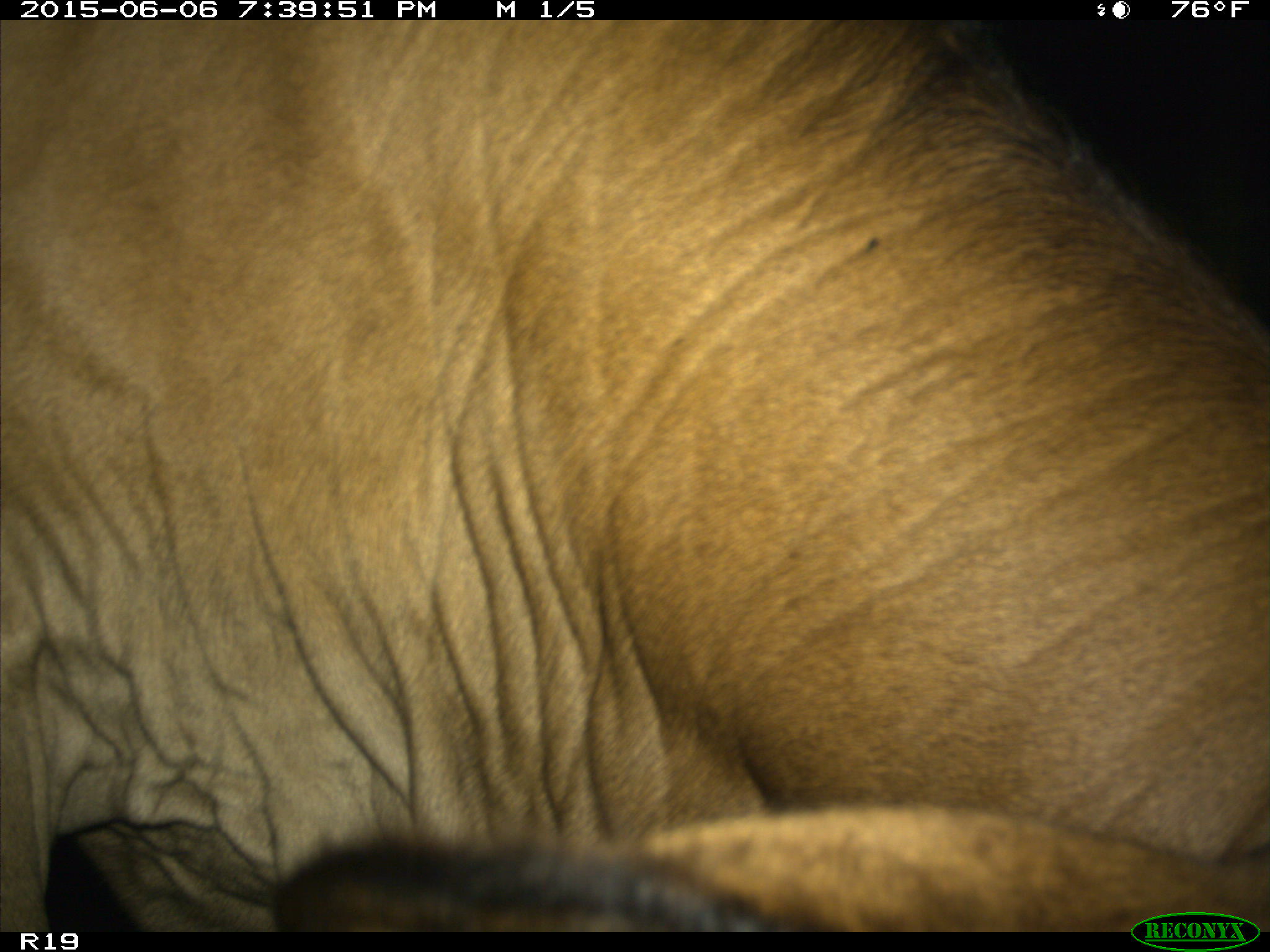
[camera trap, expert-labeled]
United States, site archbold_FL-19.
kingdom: Animalia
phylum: Chordata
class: Mammalia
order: Artiodactyla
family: Bovidae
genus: Bos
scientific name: Bos taurus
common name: domestic cow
Bos taurus (domestic cow).